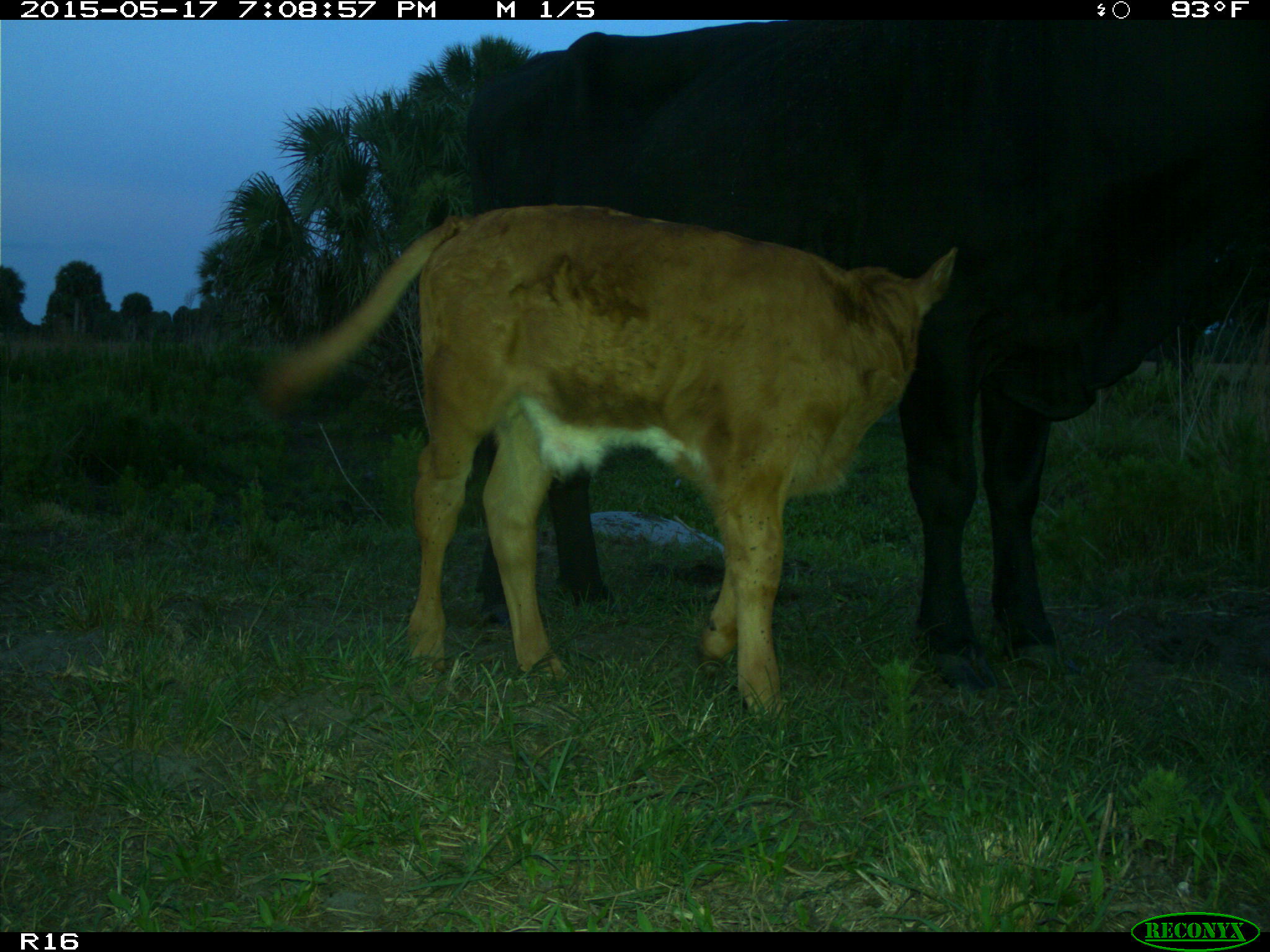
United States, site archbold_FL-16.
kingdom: Animalia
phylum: Chordata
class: Mammalia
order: Artiodactyla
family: Bovidae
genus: Bos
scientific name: Bos taurus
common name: domestic cow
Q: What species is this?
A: Bos taurus (domestic cow).